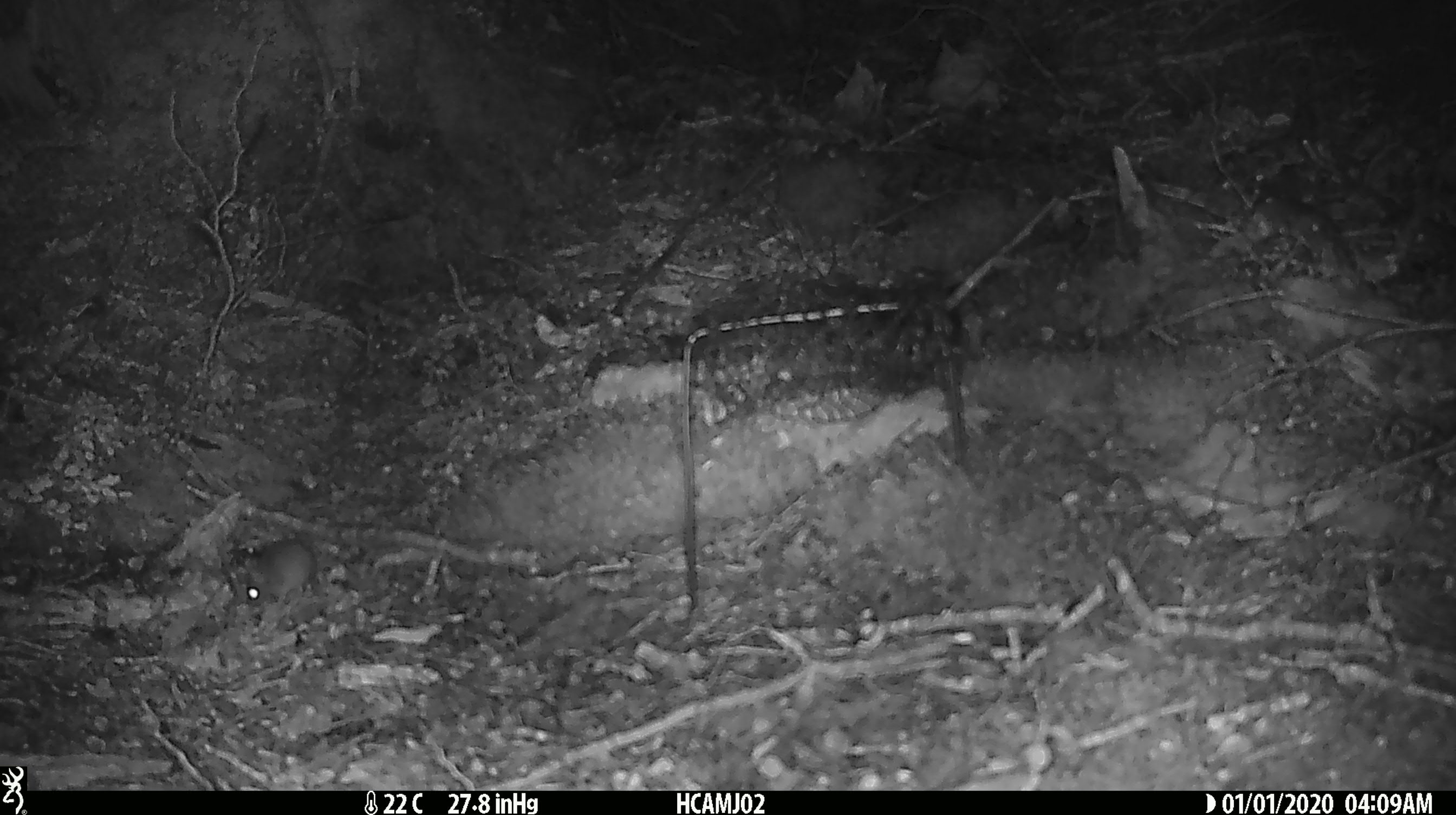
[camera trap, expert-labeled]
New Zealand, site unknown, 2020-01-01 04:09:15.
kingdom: Animalia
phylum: Chordata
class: Mammalia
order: Rodentia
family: Muridae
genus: Mus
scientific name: Mus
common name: mouse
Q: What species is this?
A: Mouse (Mus).